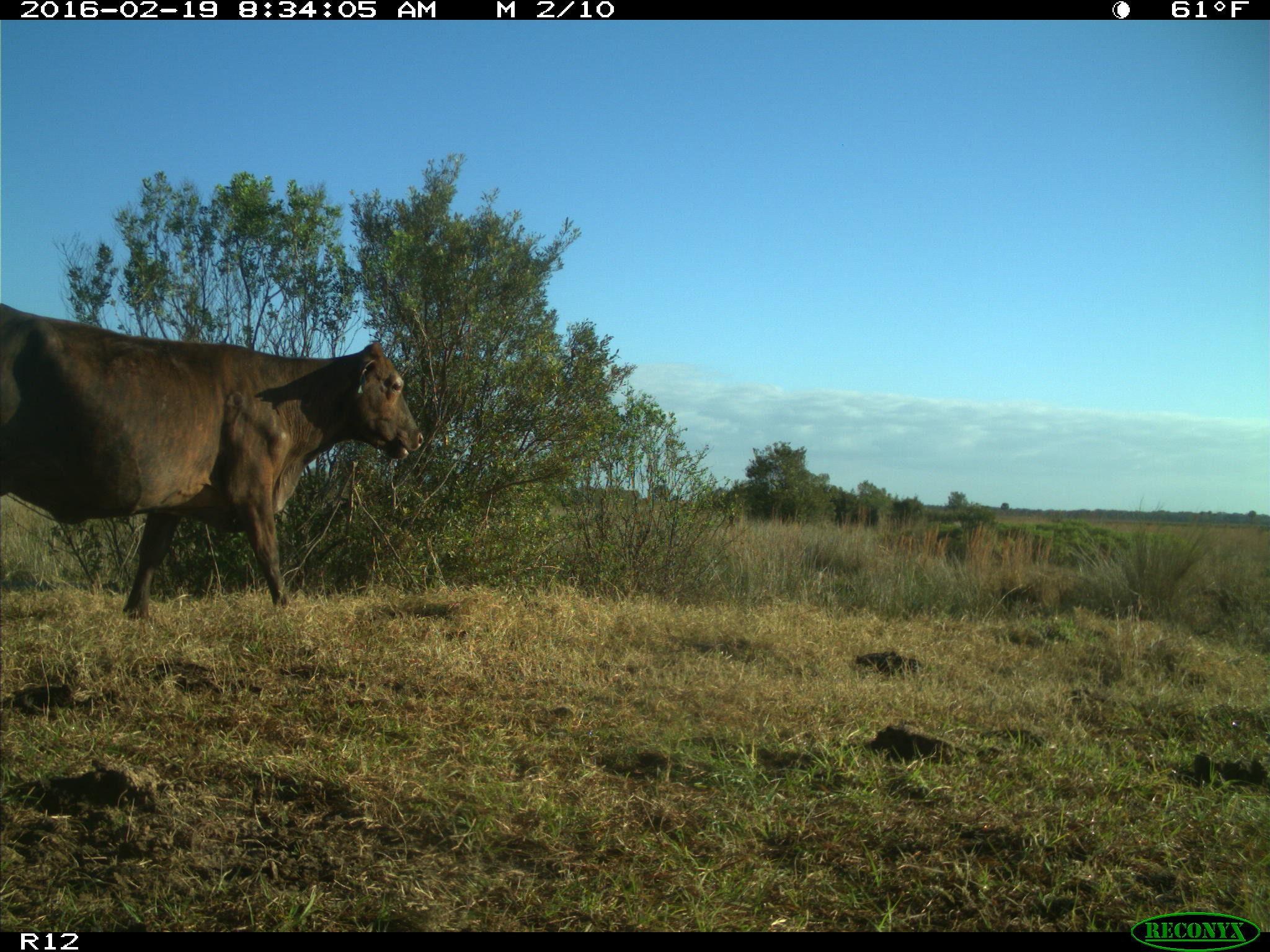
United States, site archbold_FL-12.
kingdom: Animalia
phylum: Chordata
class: Mammalia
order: Artiodactyla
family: Bovidae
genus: Bos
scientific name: Bos taurus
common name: domestic cow